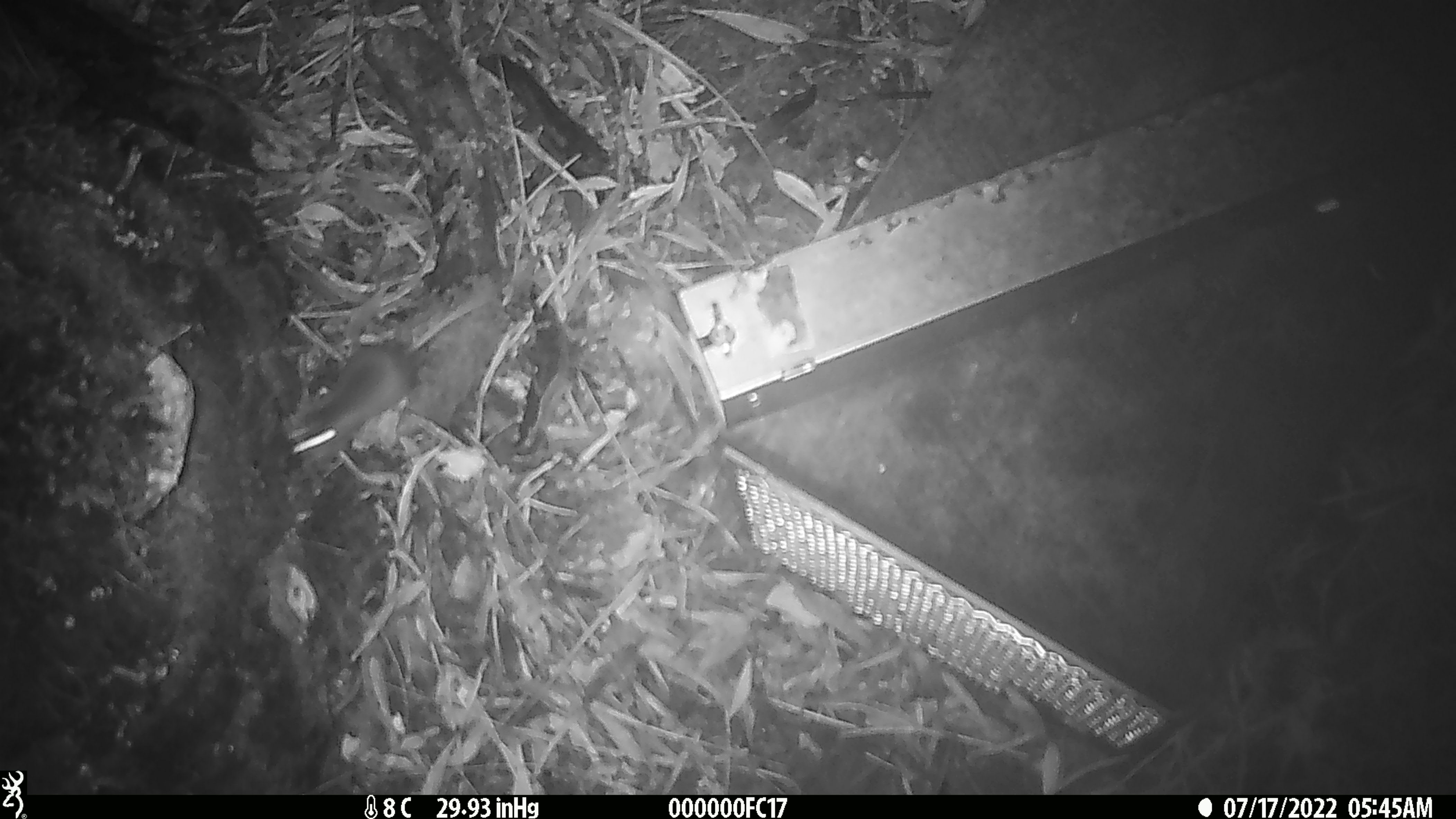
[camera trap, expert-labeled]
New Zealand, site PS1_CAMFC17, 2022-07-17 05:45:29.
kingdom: Animalia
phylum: Chordata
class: Mammalia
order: Rodentia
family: Muridae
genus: Mus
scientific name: Mus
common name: mouse